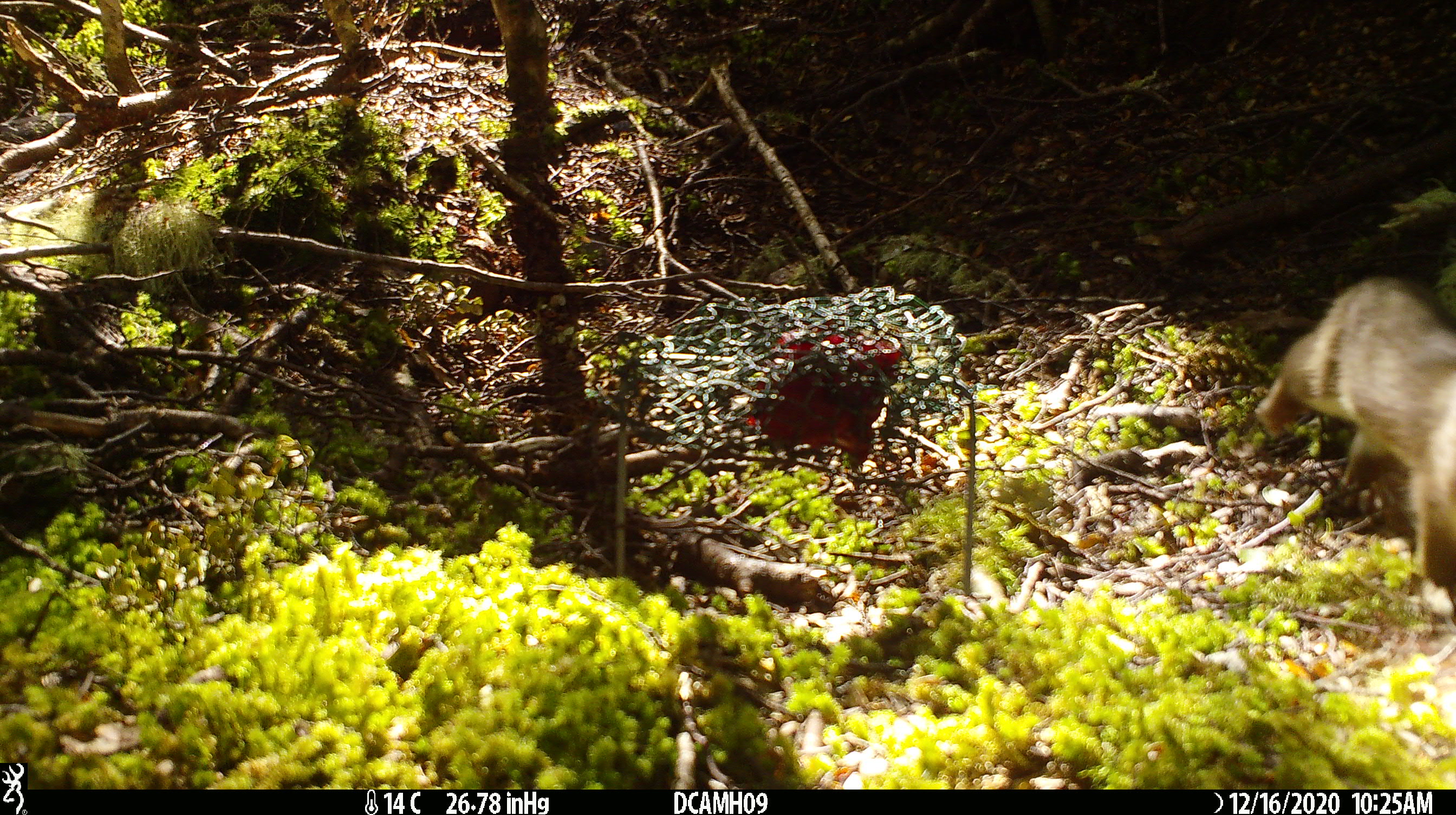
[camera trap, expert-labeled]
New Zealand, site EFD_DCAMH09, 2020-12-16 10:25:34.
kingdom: Animalia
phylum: Chordata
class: Mammalia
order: Carnivora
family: Mustelidae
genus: Mustela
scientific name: Mustela erminea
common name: stoat